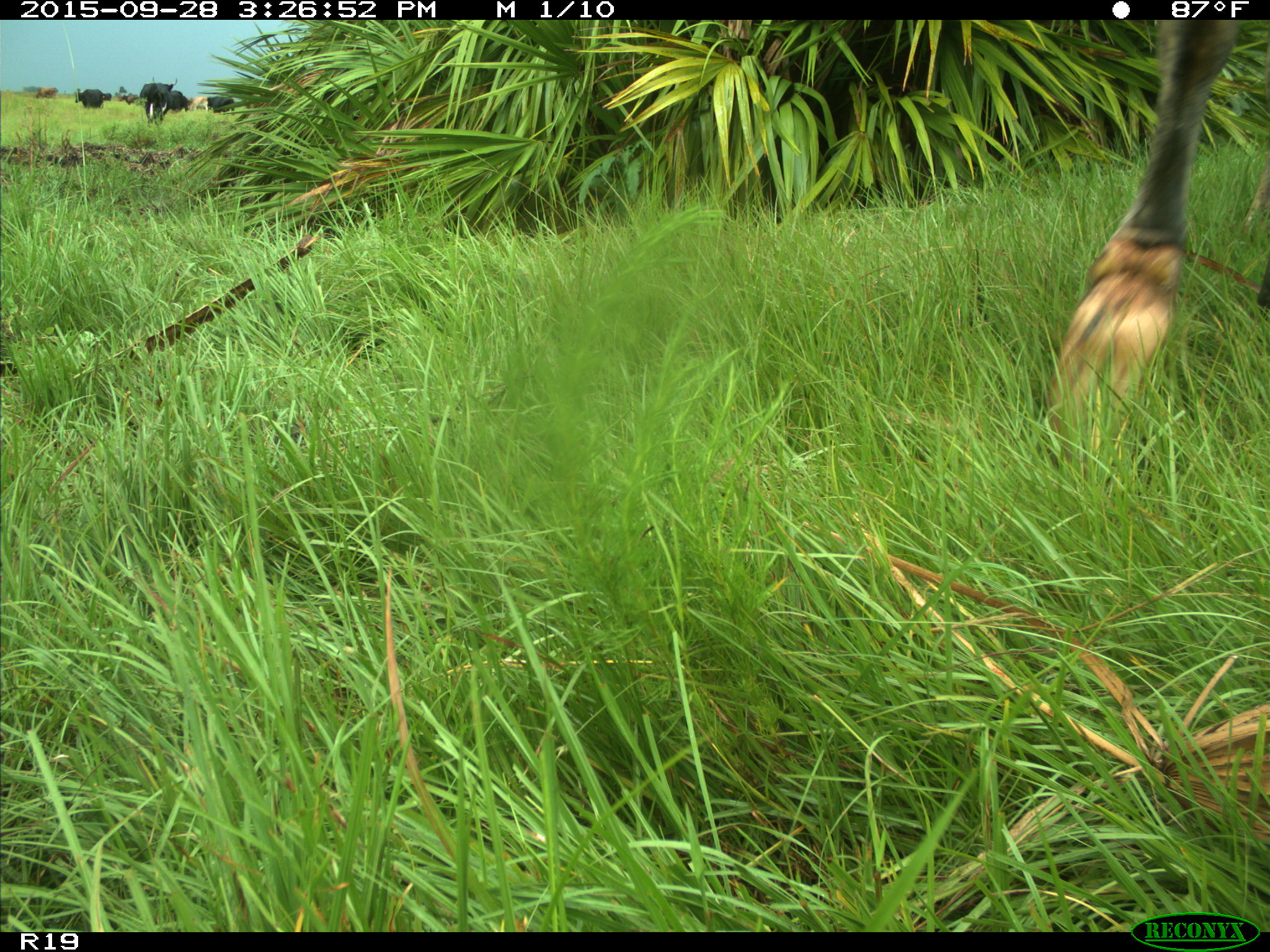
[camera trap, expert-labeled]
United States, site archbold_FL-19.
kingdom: Animalia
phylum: Chordata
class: Mammalia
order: Artiodactyla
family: Bovidae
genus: Bos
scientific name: Bos taurus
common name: domestic cow